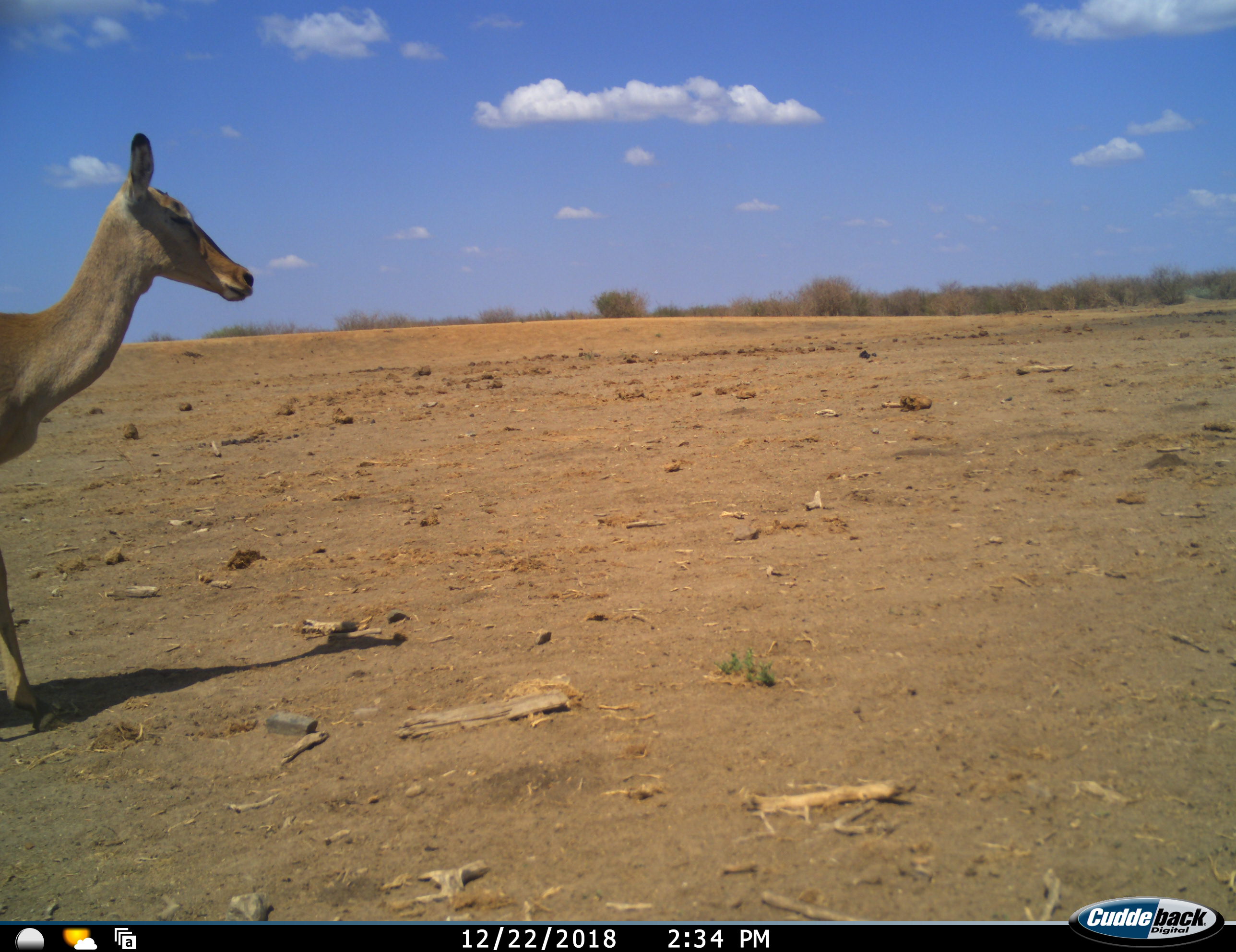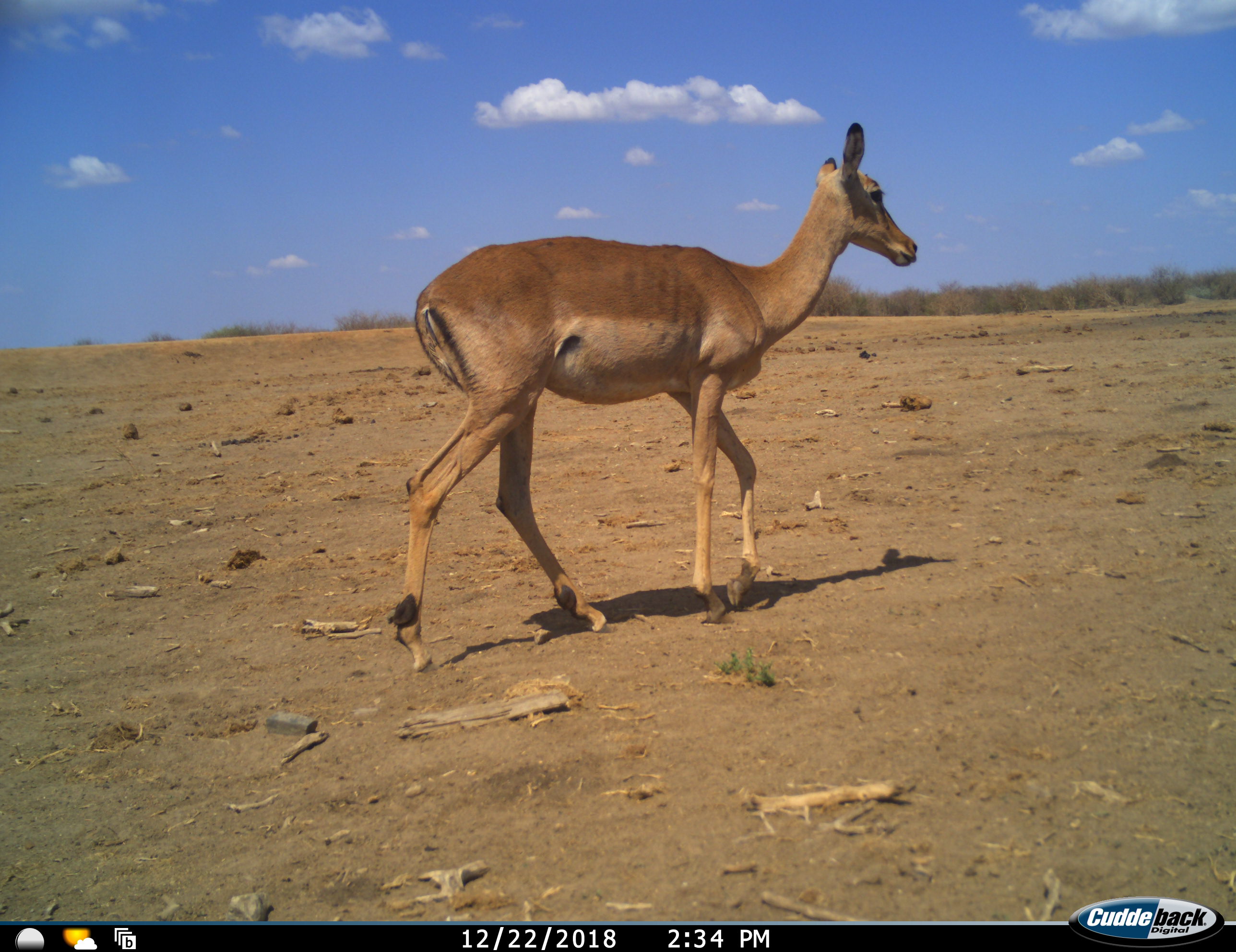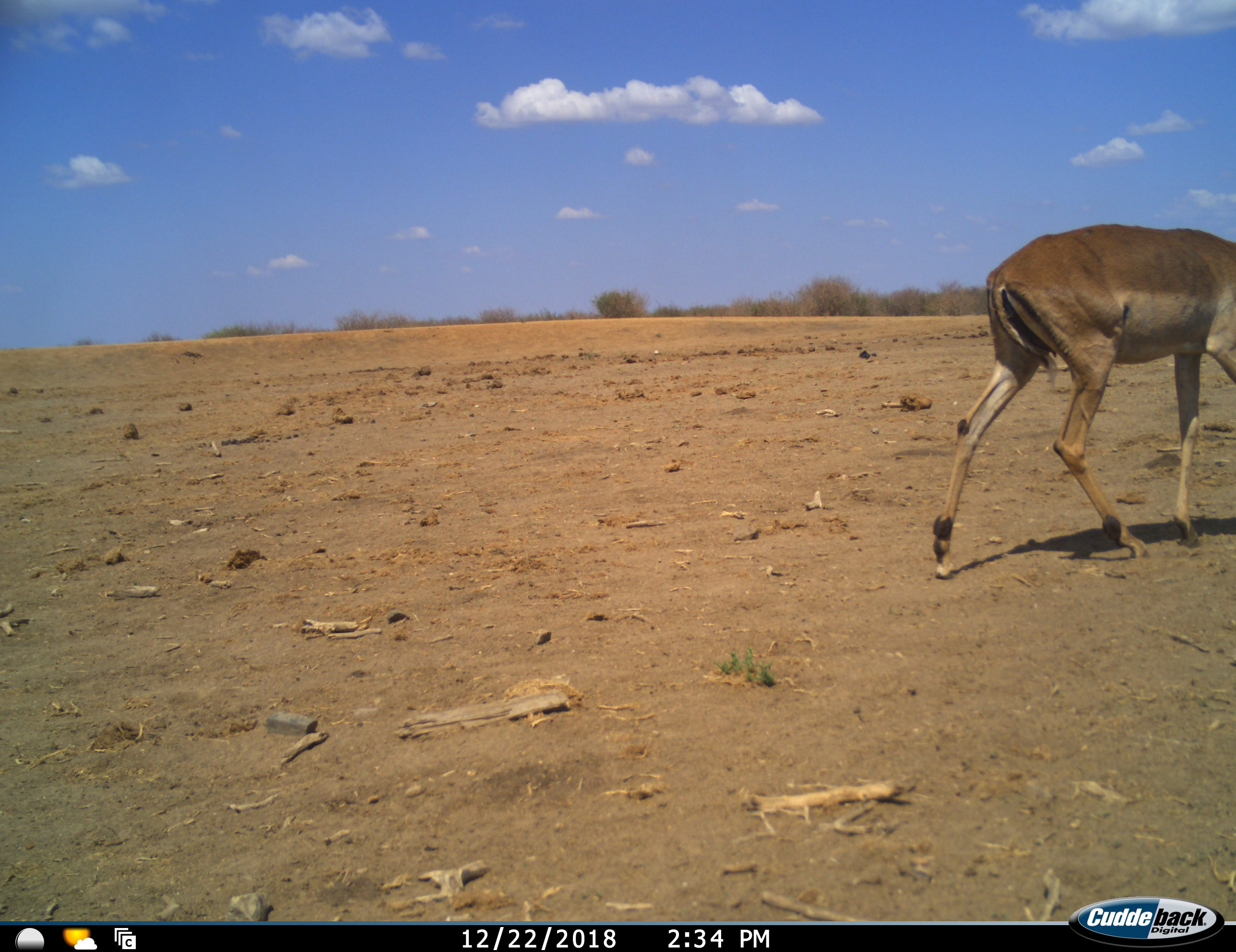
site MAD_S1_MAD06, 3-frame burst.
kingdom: Animalia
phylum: Chordata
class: Mammalia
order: Artiodactyla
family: Bovidae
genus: Aepyceros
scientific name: Aepyceros melampus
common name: impala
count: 1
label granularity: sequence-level